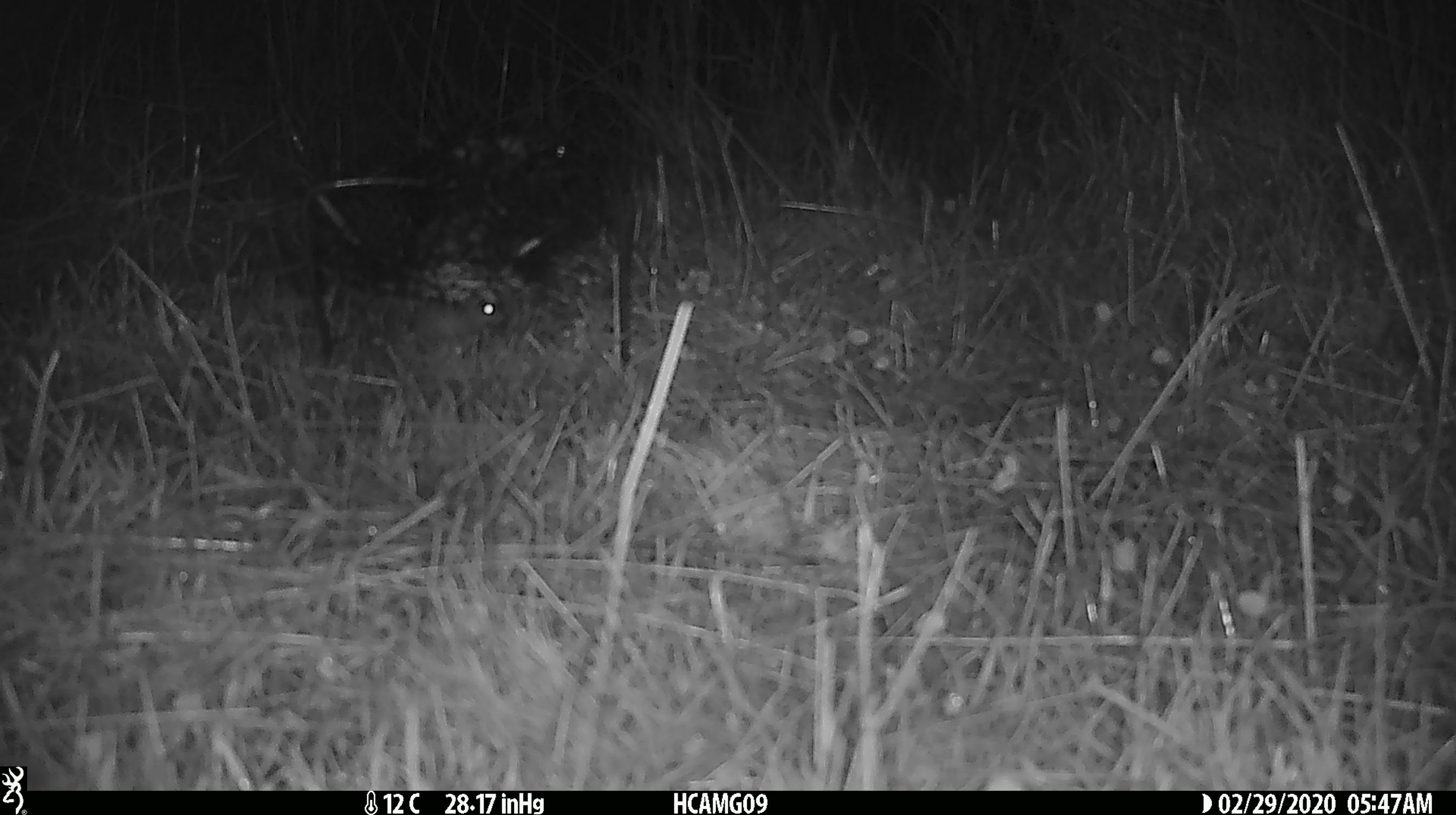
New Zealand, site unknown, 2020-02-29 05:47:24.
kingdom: Animalia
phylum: Chordata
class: Mammalia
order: Rodentia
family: Muridae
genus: Mus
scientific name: Mus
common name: mouse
Mouse (Mus).